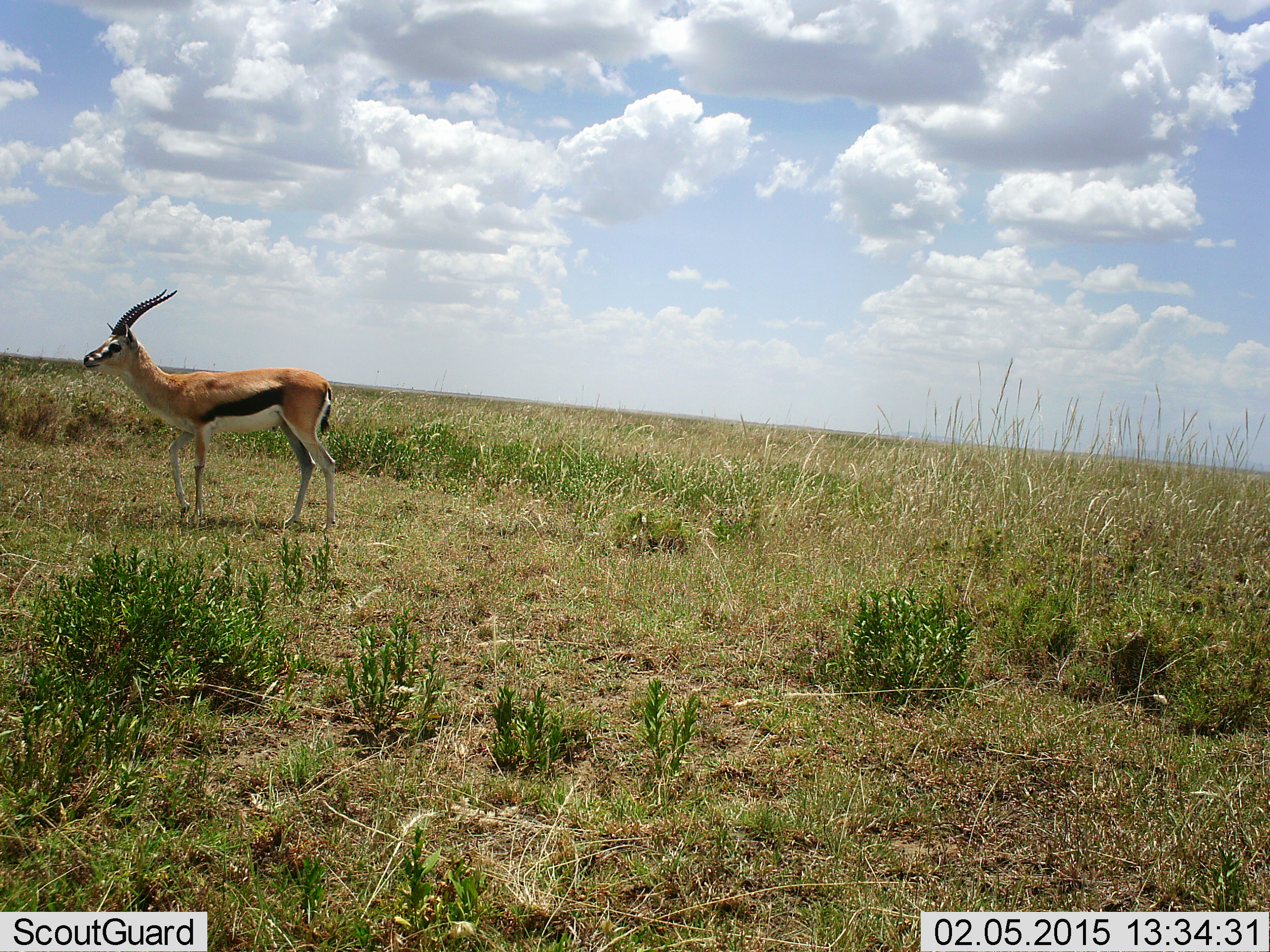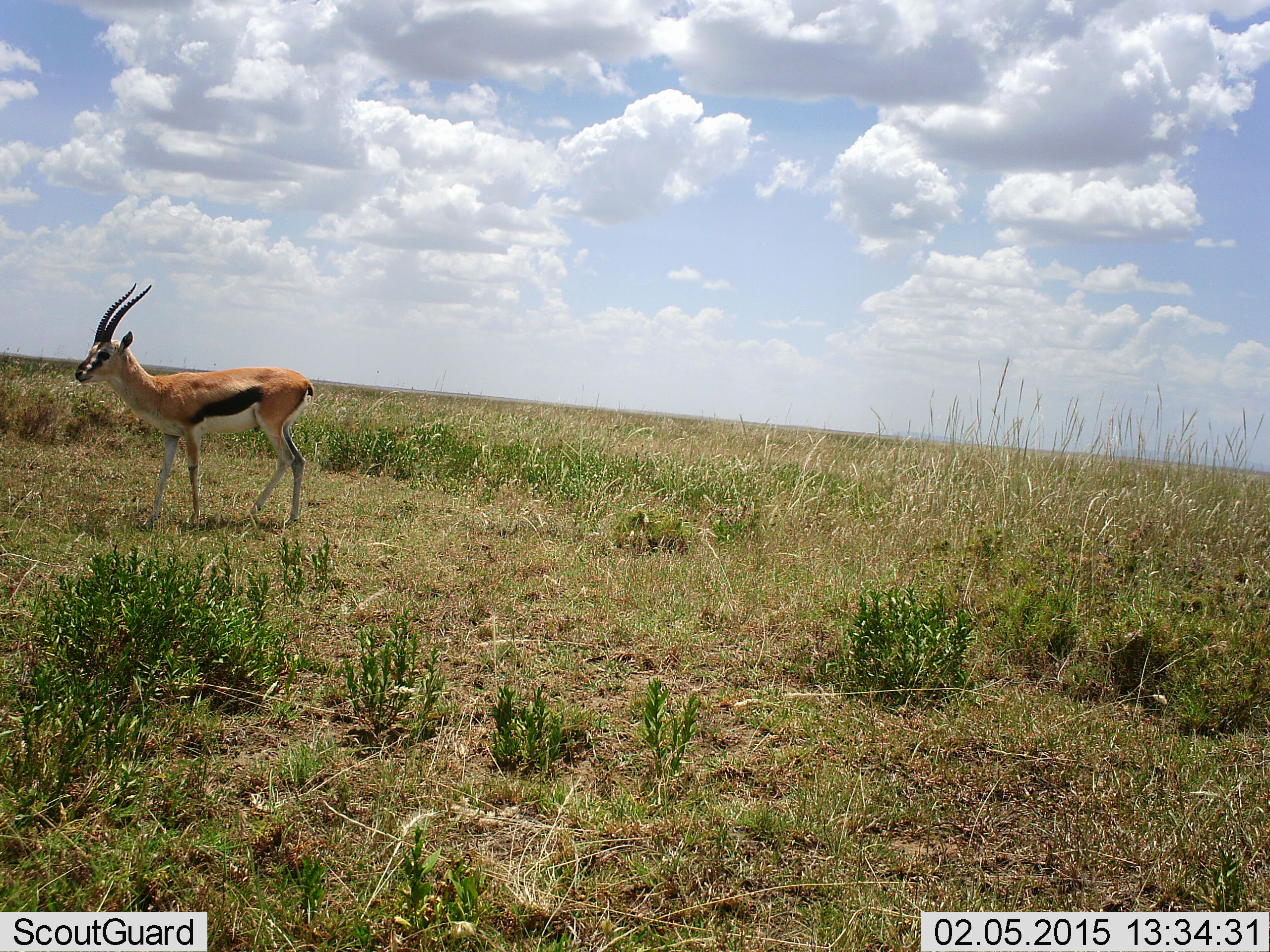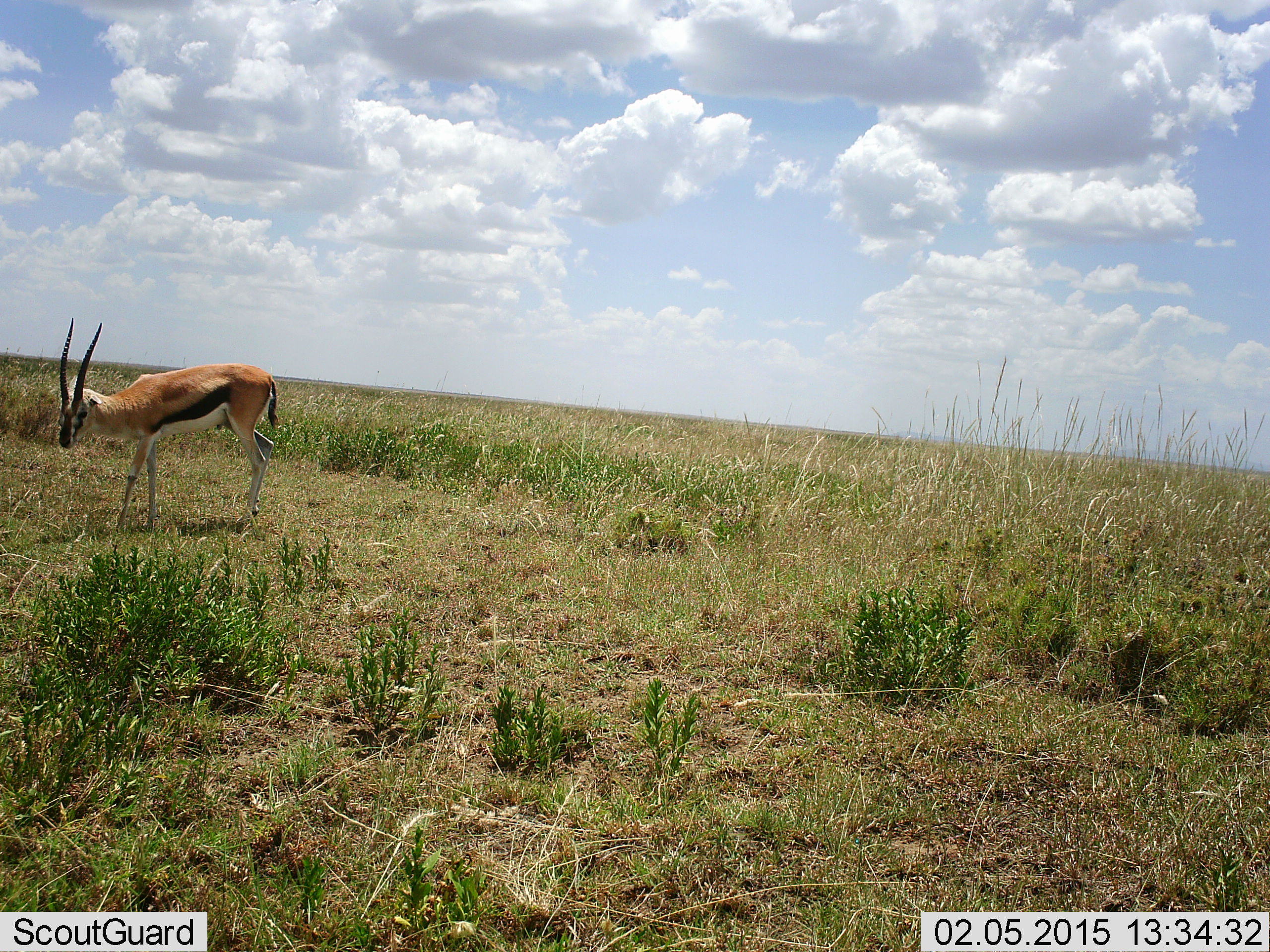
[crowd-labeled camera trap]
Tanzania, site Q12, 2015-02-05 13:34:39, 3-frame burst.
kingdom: Animalia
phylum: Chordata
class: Mammalia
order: Artiodactyla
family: Bovidae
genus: Eudorcas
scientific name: Eudorcas thomsonii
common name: thomson's gazelle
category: gazellethomsons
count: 1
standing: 40%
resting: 0%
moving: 60%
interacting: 0%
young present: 0%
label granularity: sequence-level